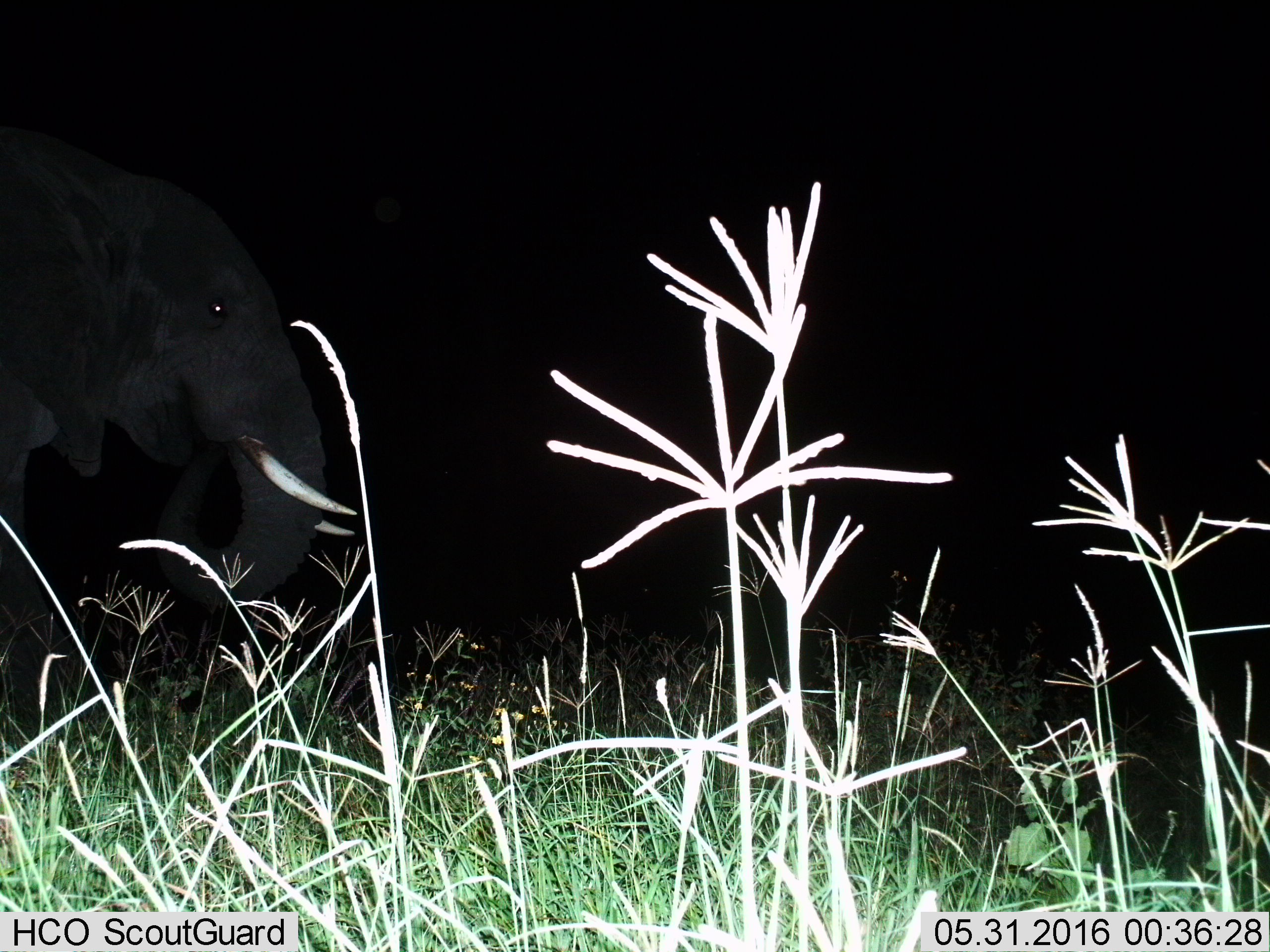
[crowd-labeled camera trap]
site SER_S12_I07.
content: unidentified animal